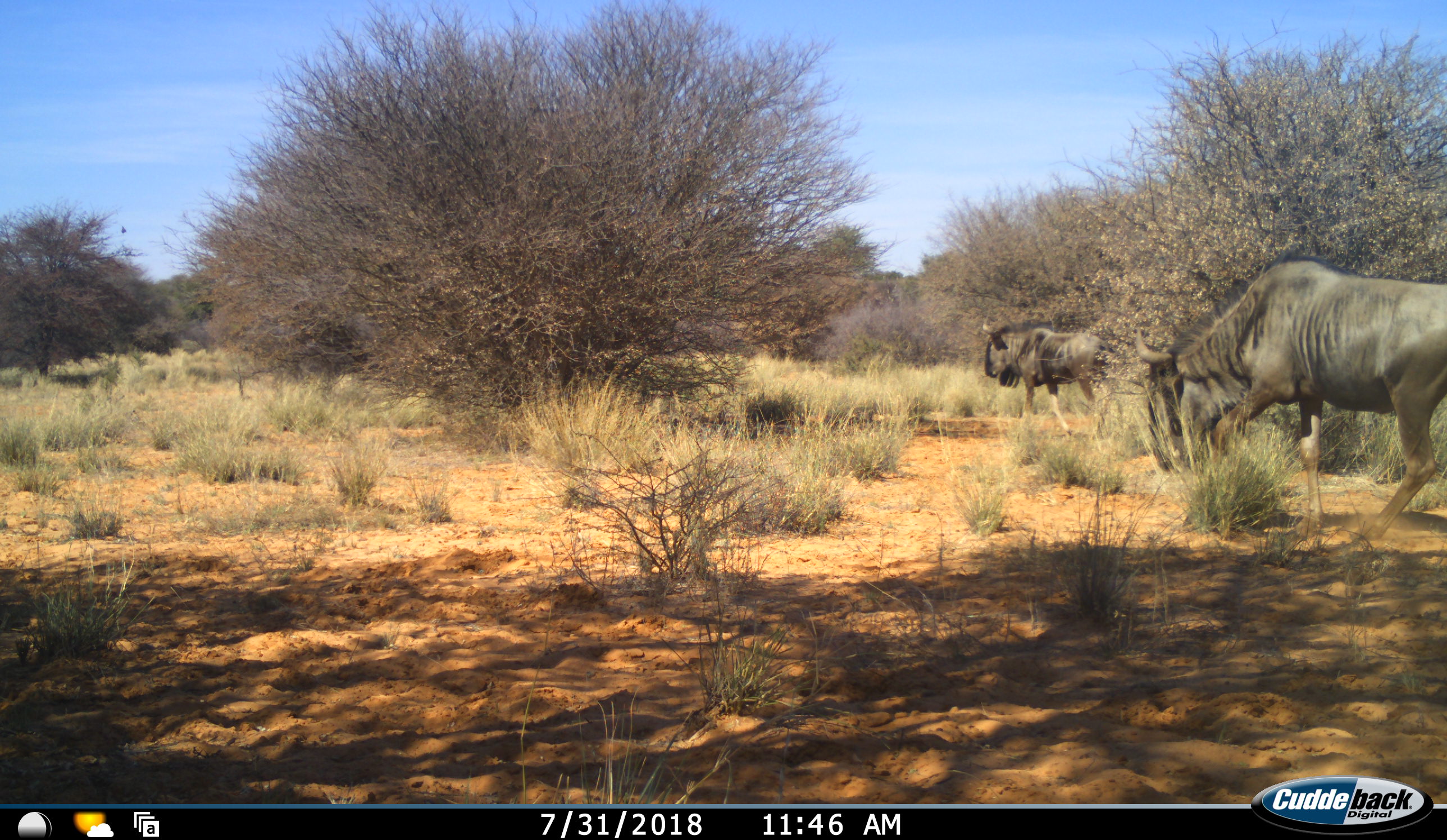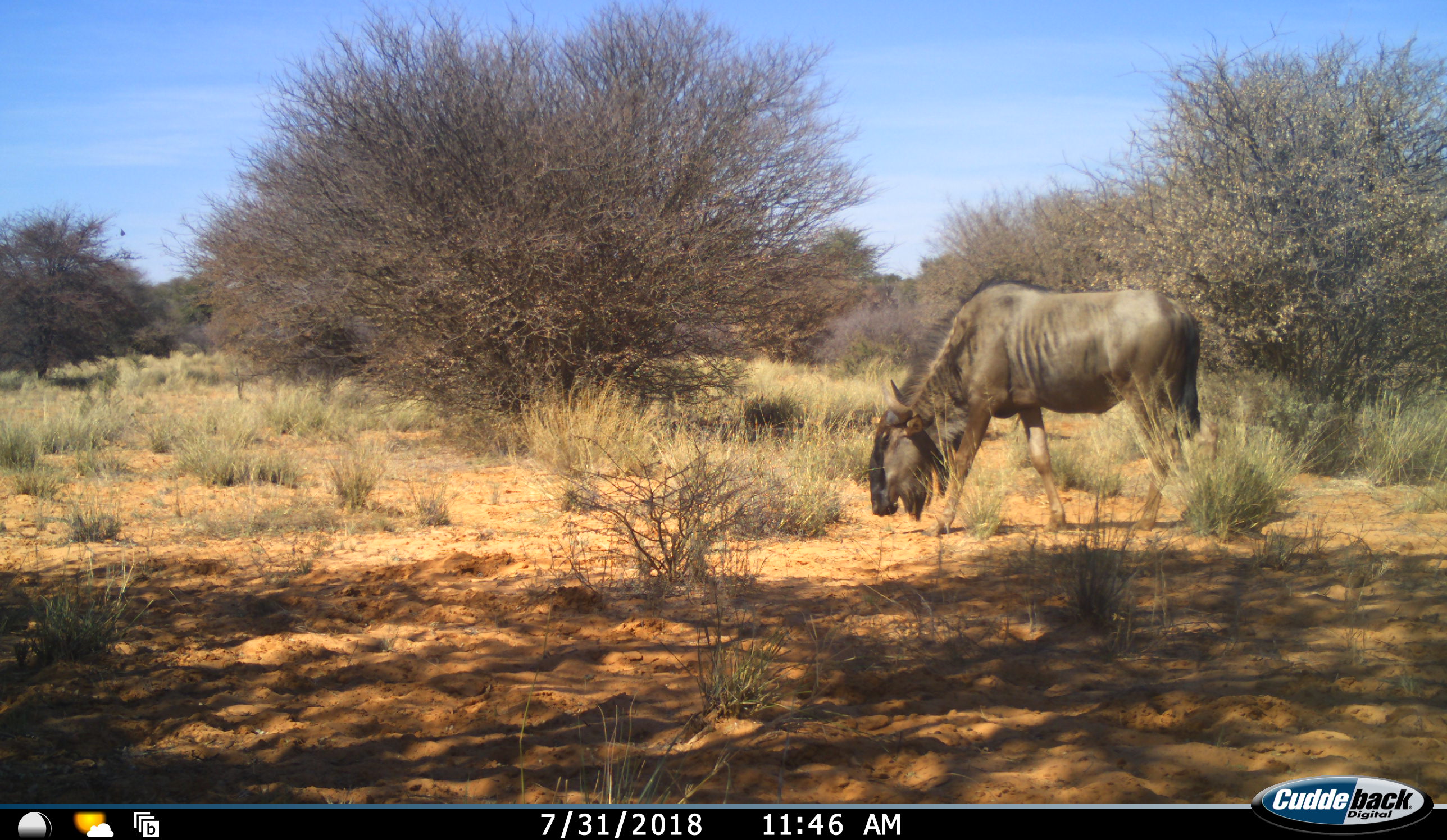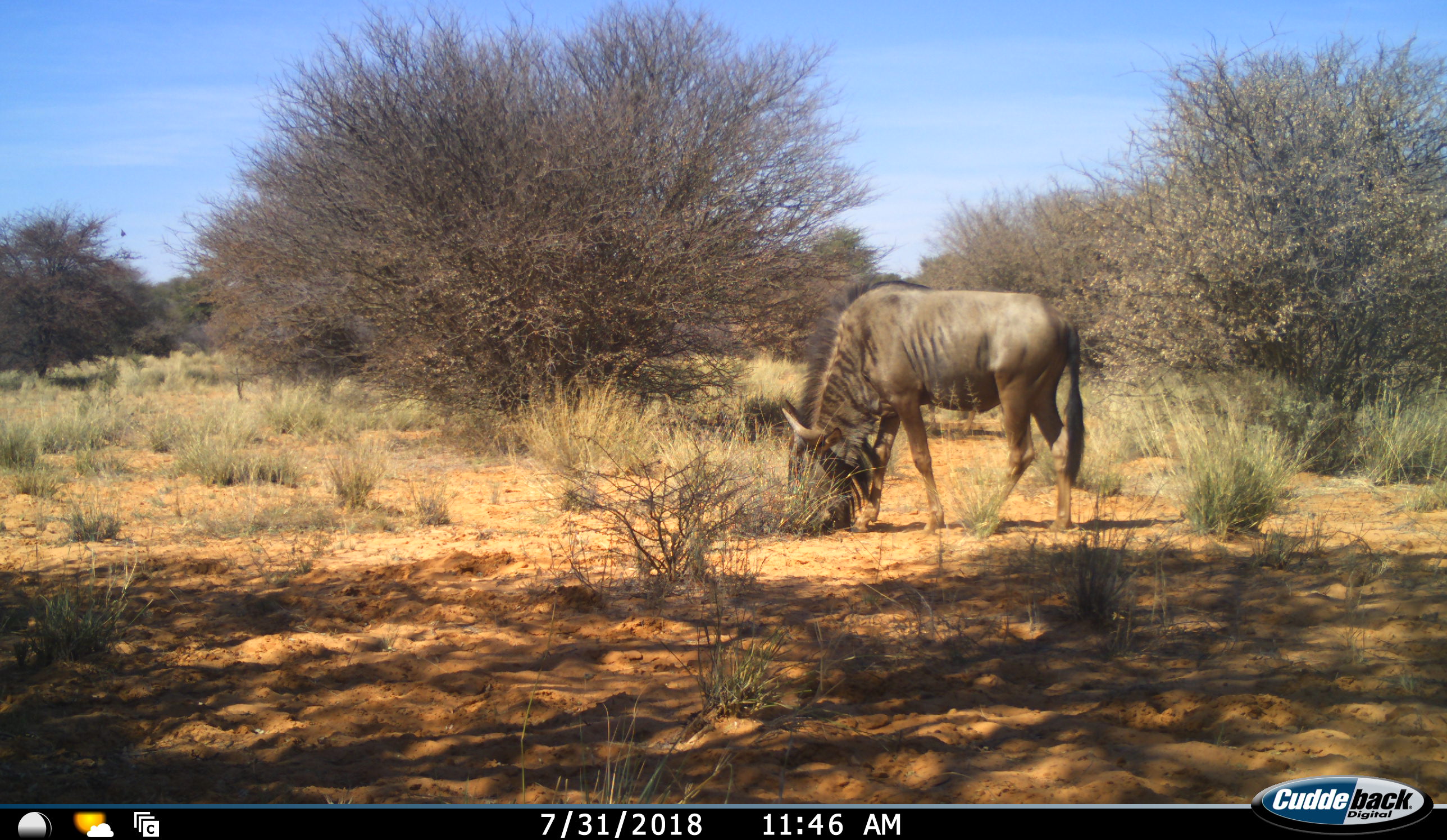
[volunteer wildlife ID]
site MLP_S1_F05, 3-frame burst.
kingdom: Animalia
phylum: Chordata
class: Mammalia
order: Artiodactyla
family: Bovidae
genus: Connochaetes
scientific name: Connochaetes taurinus taurinus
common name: blue wildebeest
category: wildebeestblue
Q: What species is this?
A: Wildebeestblue (blue wildebeest) (Connochaetes taurinus taurinus).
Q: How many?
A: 2.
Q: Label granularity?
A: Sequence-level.